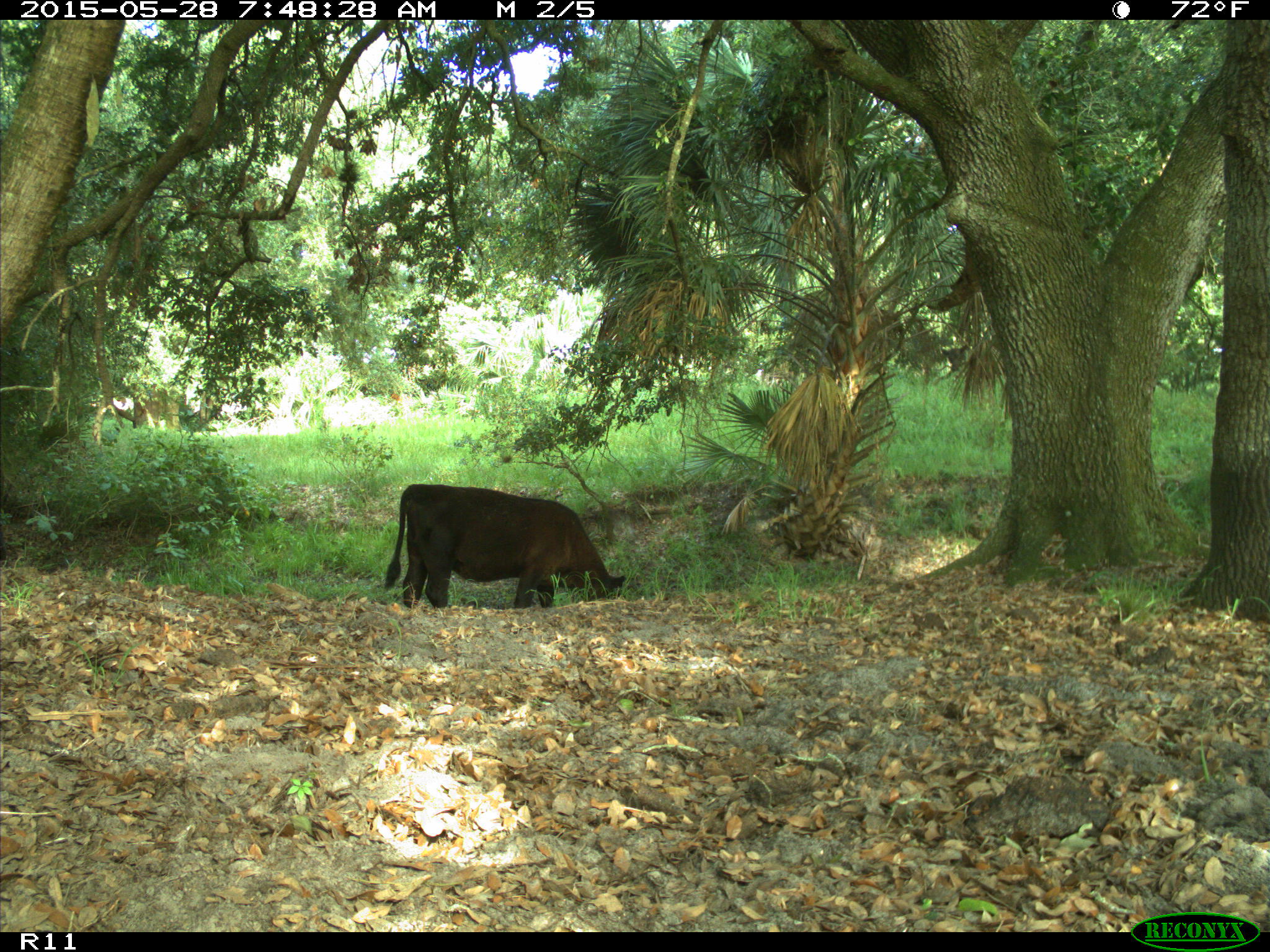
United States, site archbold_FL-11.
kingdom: Animalia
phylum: Chordata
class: Mammalia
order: Artiodactyla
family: Bovidae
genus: Bos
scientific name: Bos taurus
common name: domestic cow